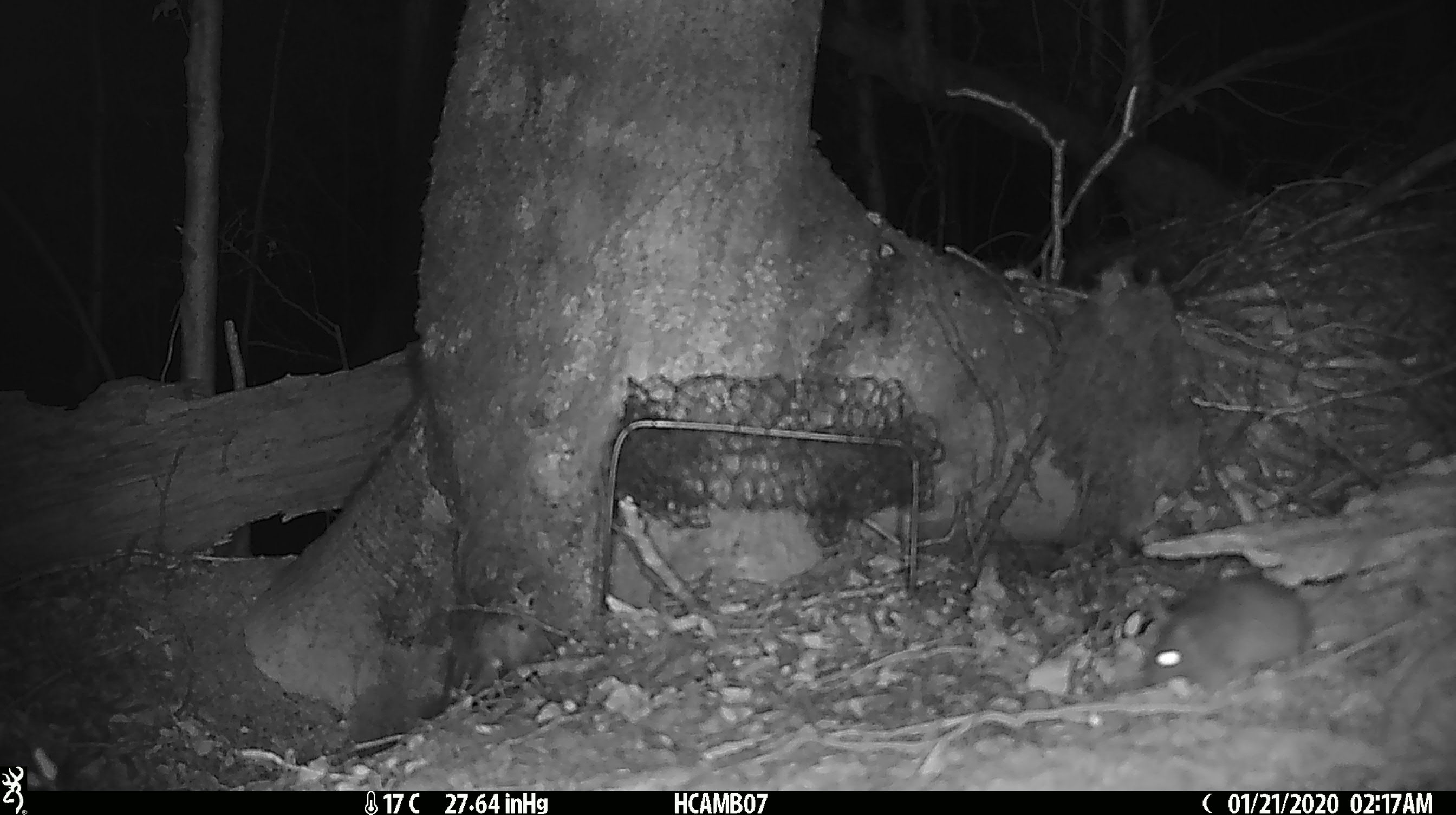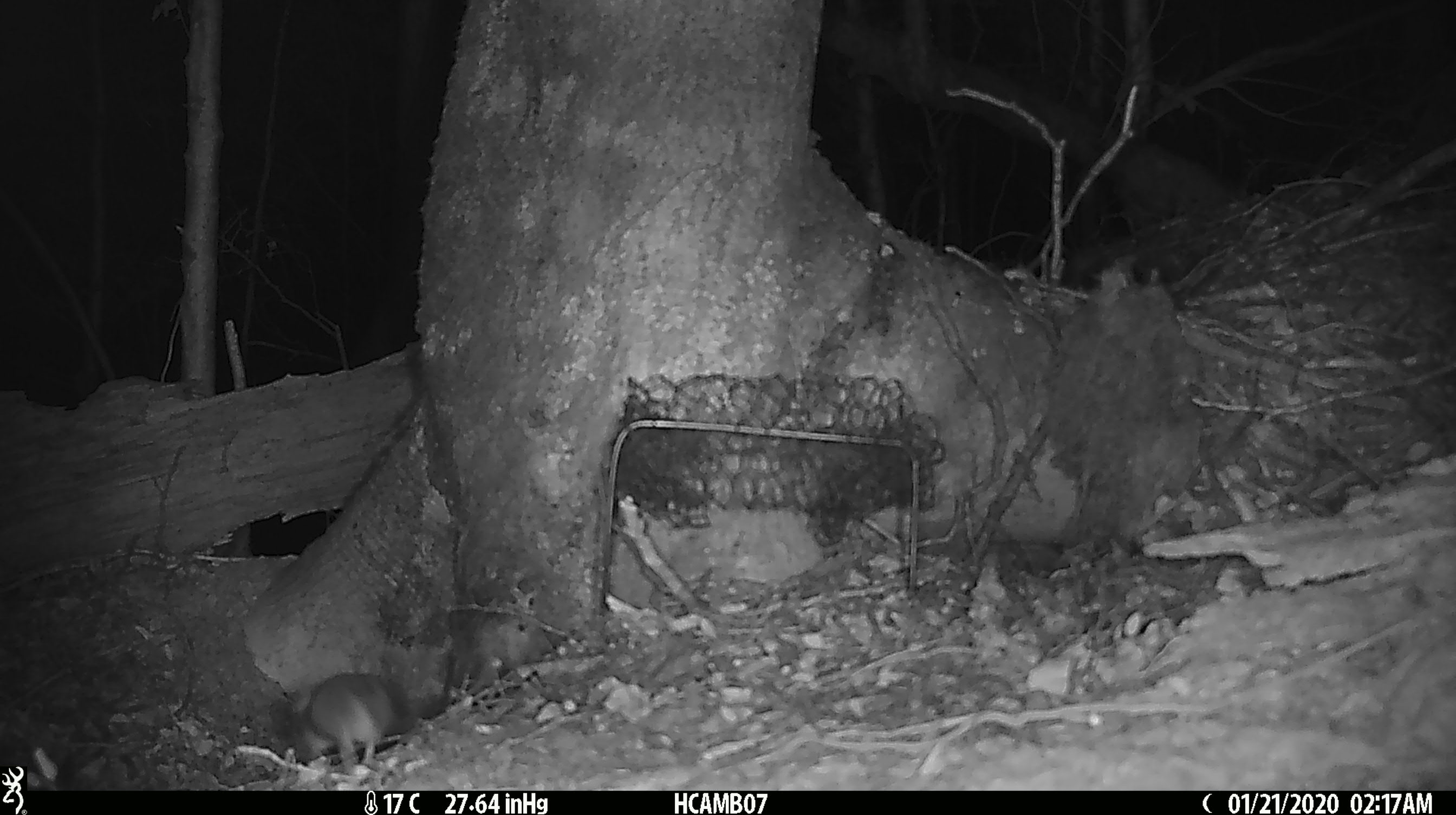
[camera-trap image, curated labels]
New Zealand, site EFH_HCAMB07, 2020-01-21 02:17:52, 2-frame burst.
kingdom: Animalia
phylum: Chordata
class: Mammalia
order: Rodentia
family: Muridae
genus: Mus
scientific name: Mus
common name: mouse